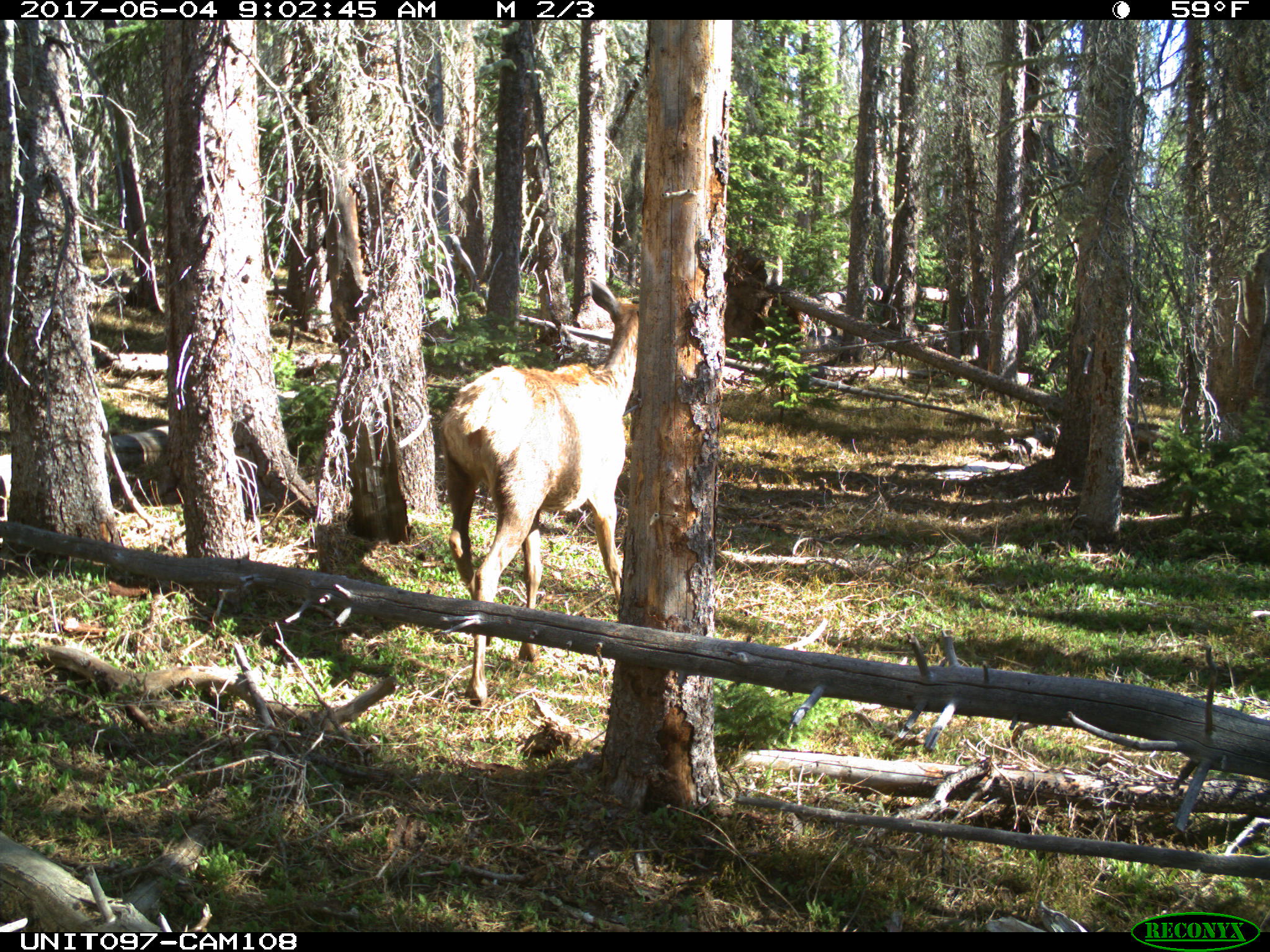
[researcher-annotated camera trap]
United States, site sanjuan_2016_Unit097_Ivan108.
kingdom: Animalia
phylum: Chordata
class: Mammalia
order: Artiodactyla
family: Cervidae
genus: Cervus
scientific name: Cervus elaphus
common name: red deer